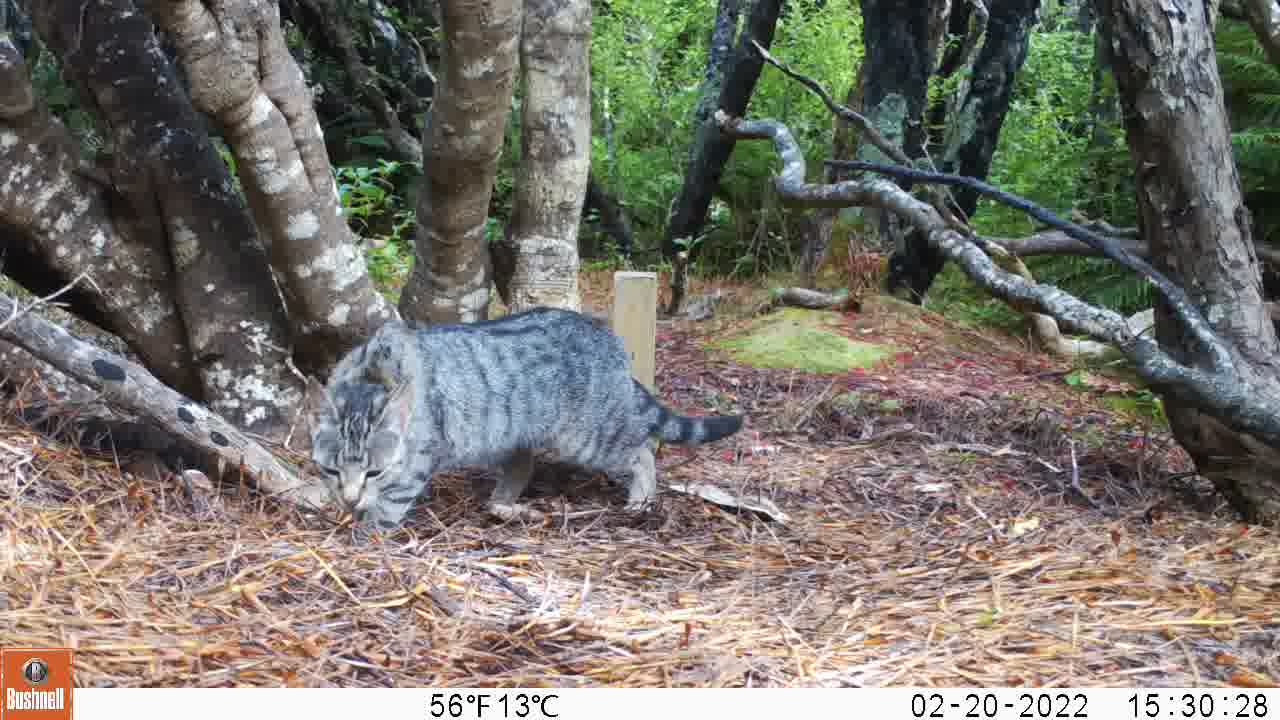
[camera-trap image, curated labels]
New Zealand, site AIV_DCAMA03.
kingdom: Animalia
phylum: Chordata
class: Mammalia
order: Carnivora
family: Felidae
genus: Felis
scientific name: Felis catus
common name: domestic cat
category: cat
Cat (domestic cat) (Felis catus).